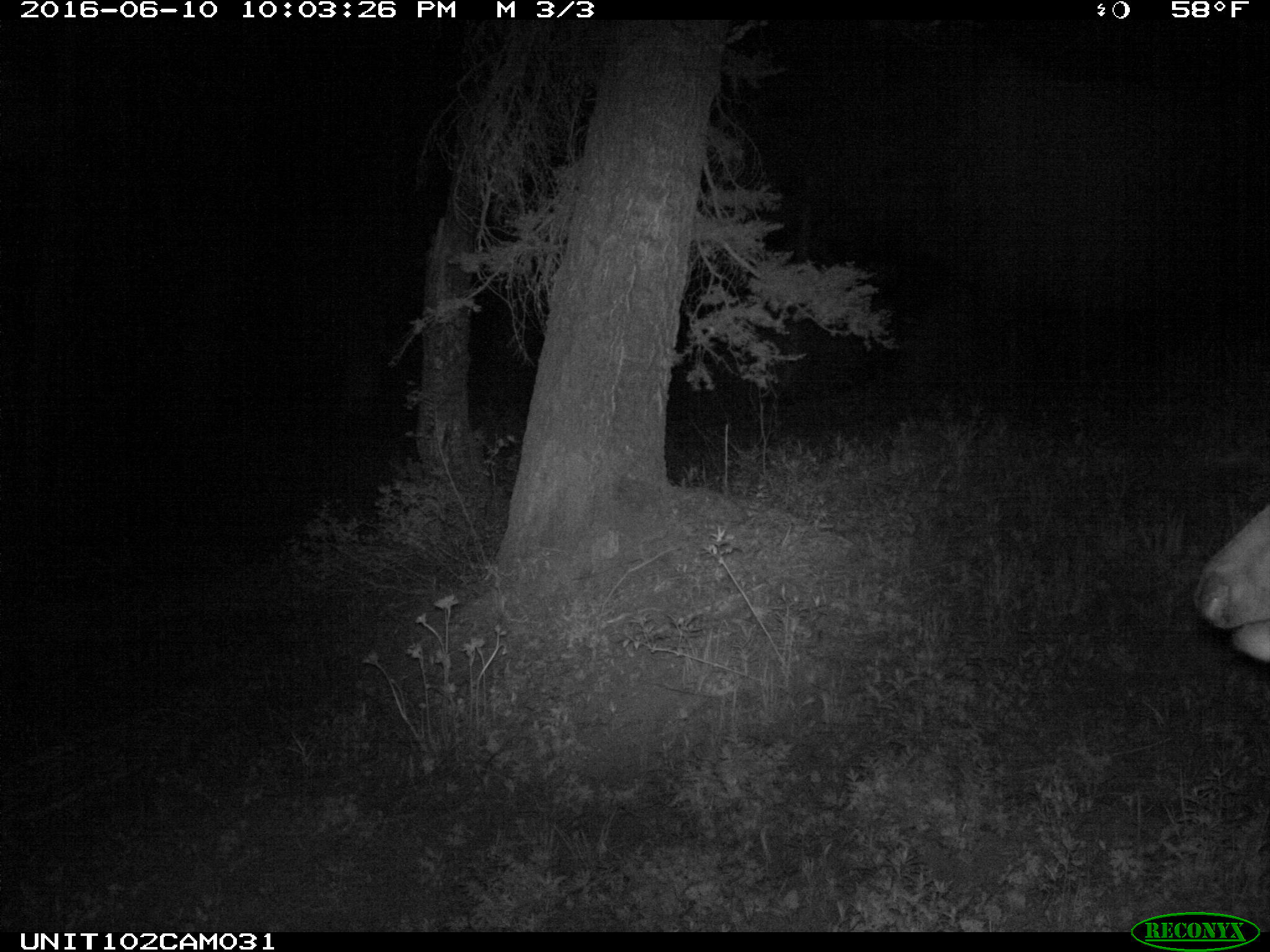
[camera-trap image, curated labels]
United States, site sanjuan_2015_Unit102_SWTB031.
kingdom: Animalia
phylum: Chordata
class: Mammalia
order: Artiodactyla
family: Cervidae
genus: Cervus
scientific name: Cervus elaphus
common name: red deer